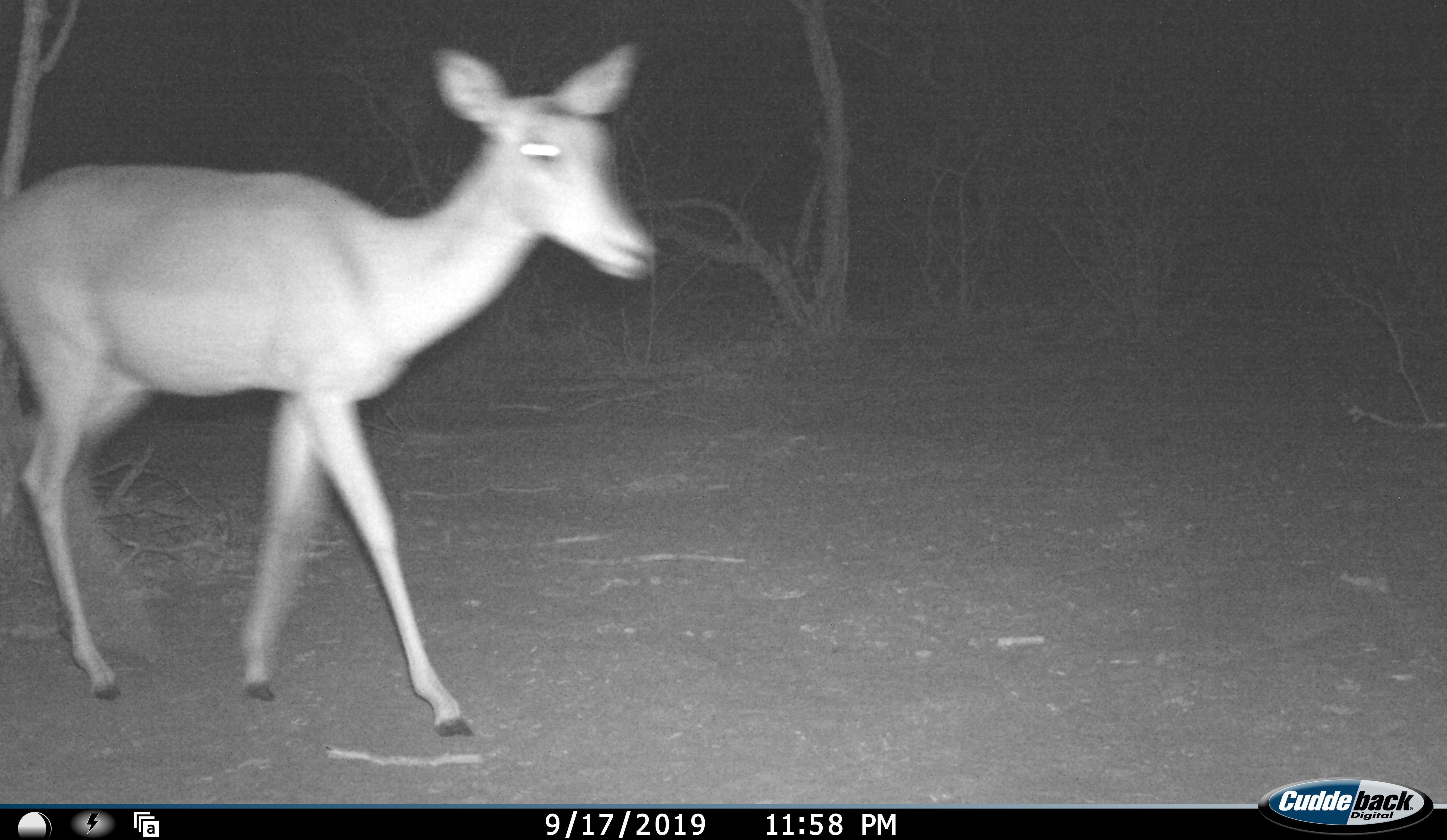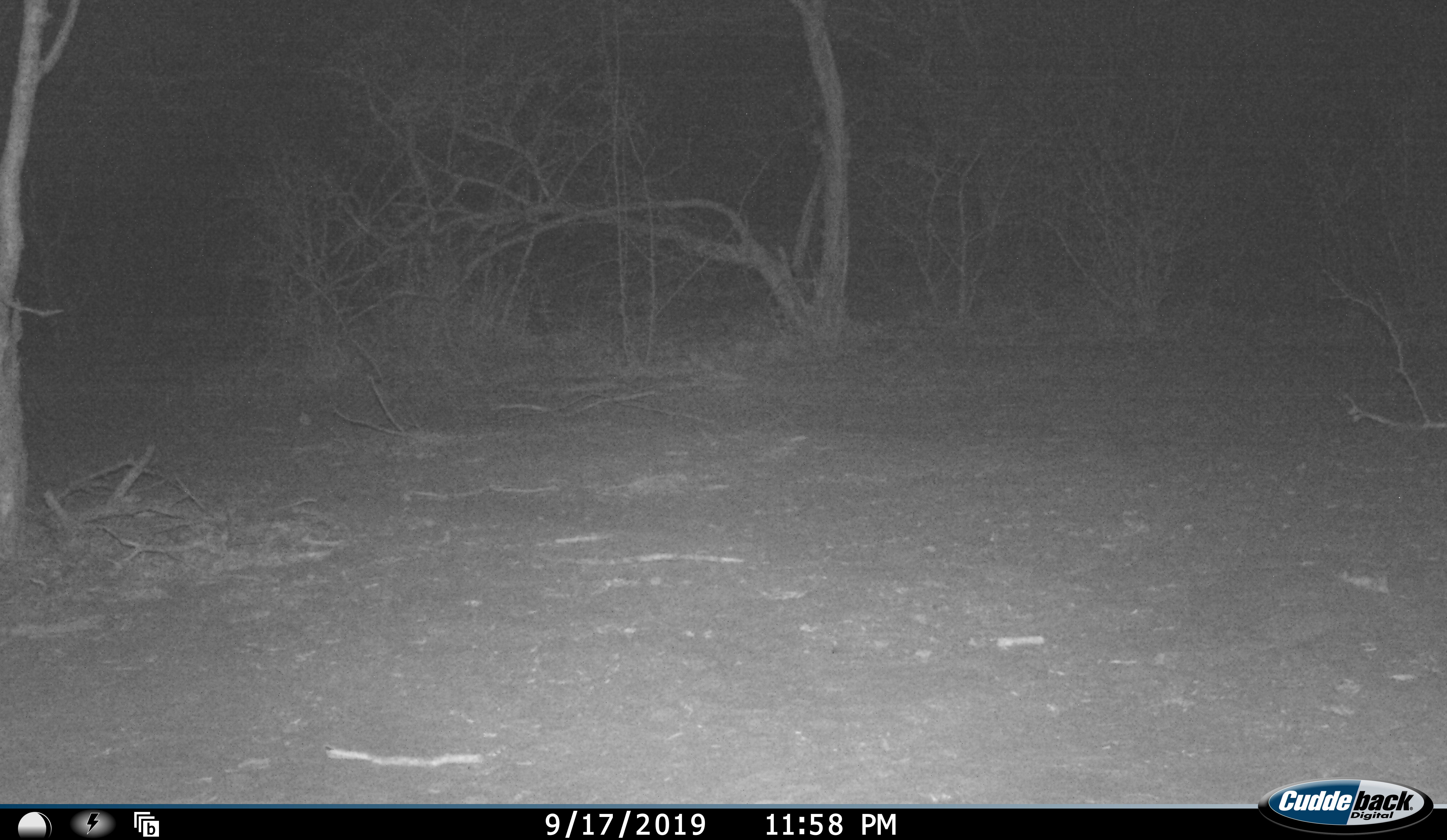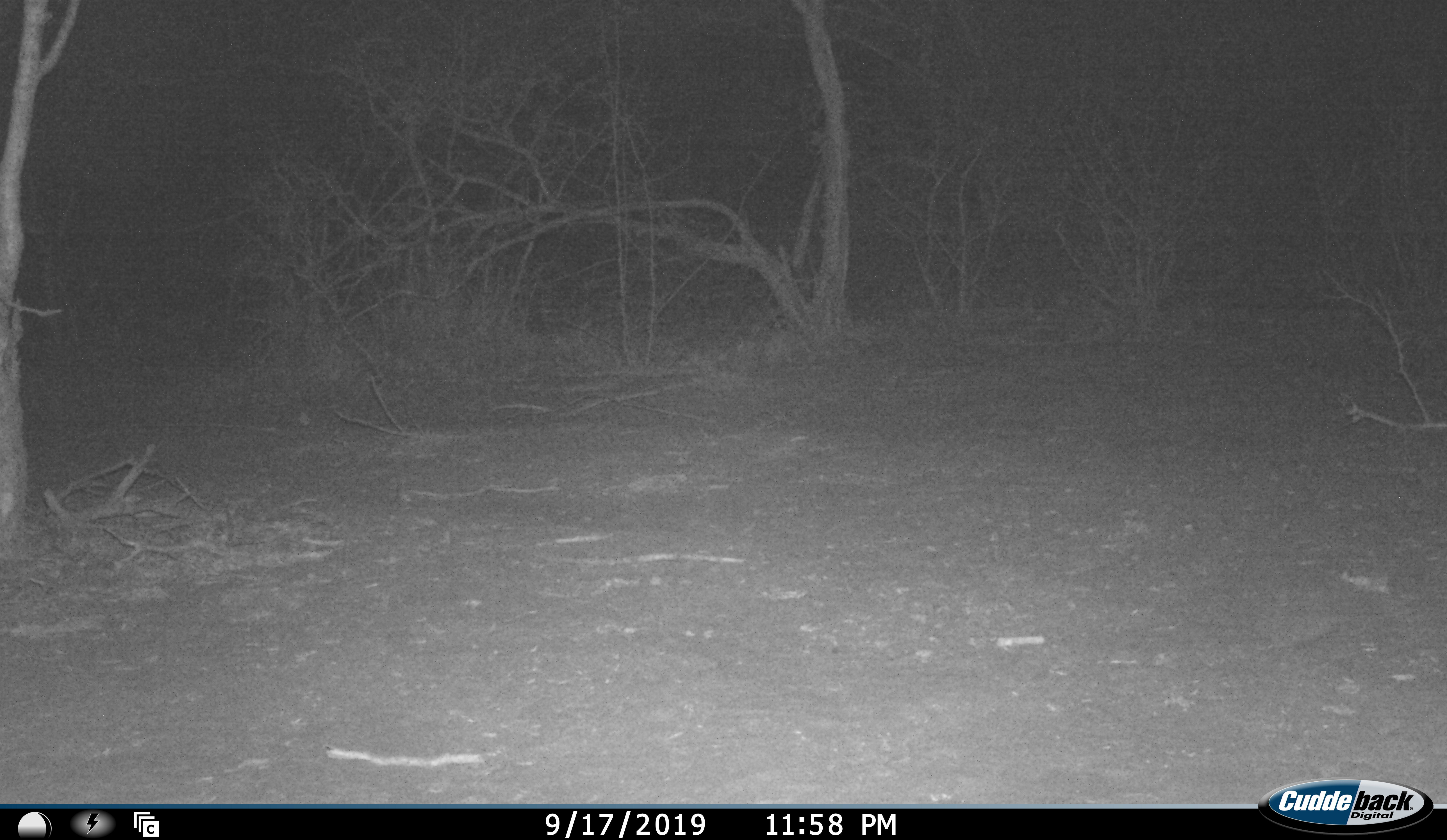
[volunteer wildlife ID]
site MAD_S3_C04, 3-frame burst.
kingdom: Animalia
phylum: Chordata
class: Mammalia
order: Artiodactyla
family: Bovidae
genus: Aepyceros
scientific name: Aepyceros melampus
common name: impala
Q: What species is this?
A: Impala (Aepyceros melampus).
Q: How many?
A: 1.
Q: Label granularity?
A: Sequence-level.